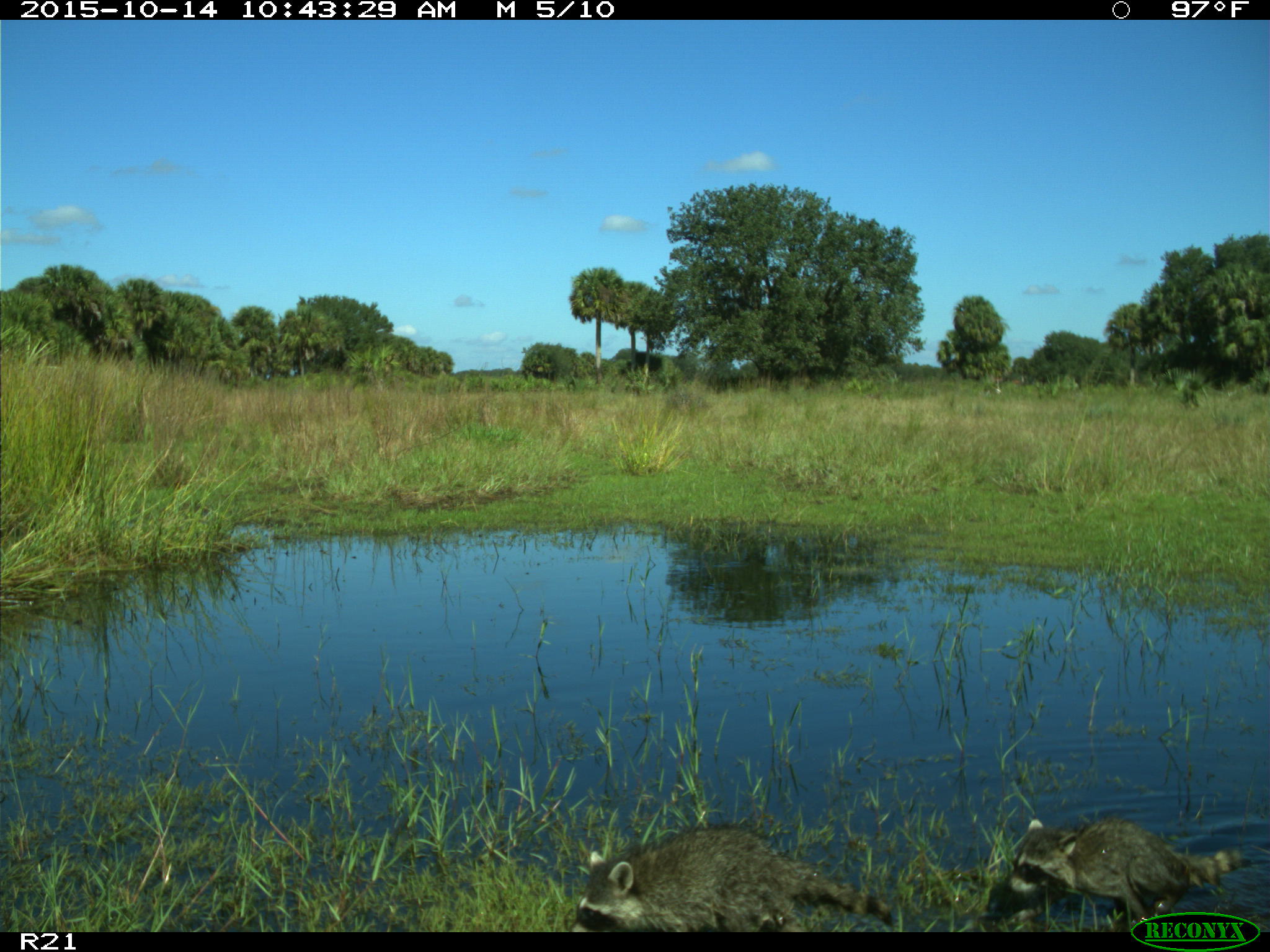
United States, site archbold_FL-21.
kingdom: Animalia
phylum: Chordata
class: Mammalia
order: Carnivora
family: Procyonidae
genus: Procyon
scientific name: Procyon lotor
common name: common raccoon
Procyon lotor (common raccoon).